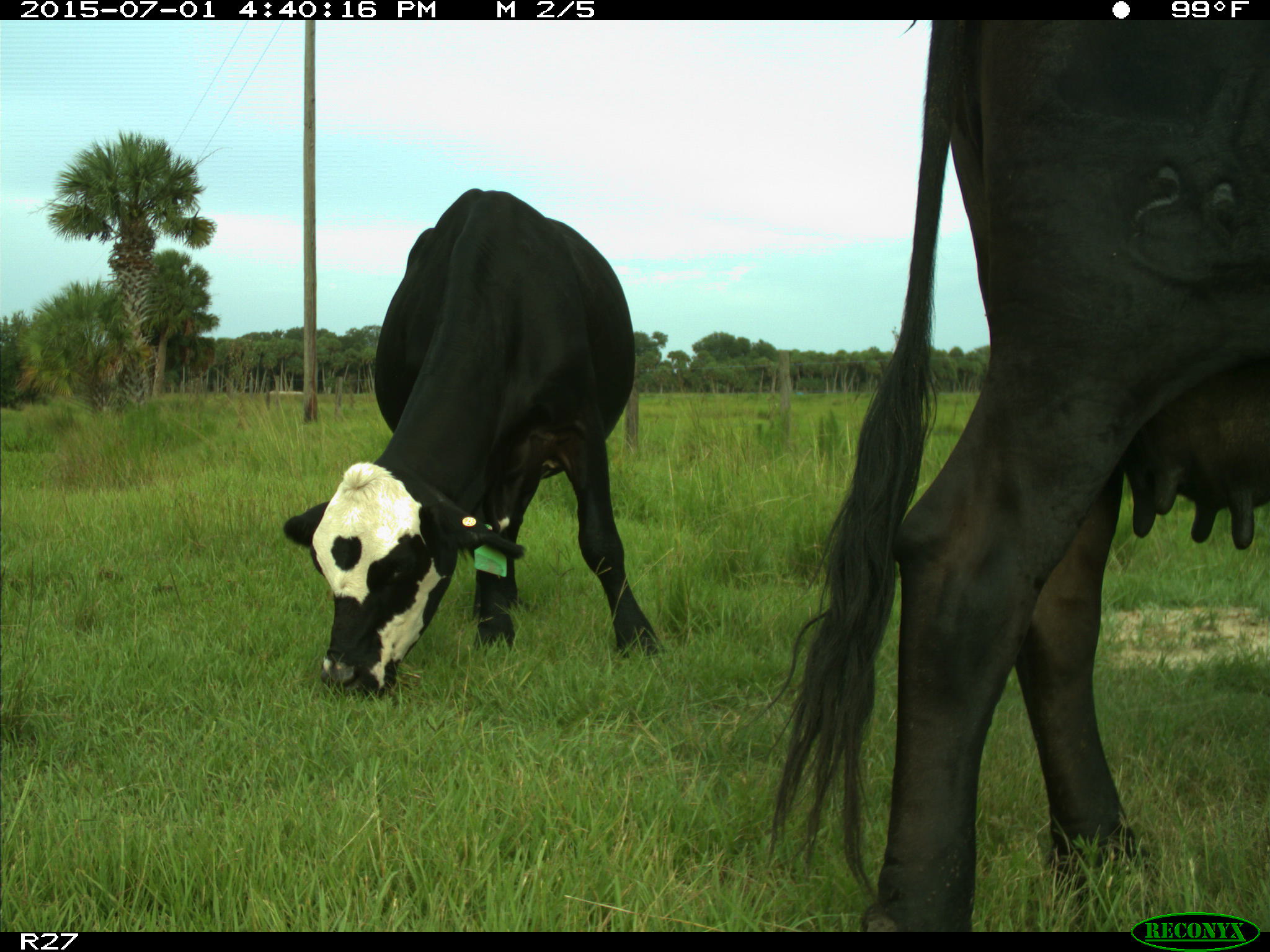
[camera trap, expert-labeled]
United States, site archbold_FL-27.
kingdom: Animalia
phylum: Chordata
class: Mammalia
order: Artiodactyla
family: Bovidae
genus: Bos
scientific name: Bos taurus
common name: domestic cow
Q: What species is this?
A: Bos taurus (domestic cow).